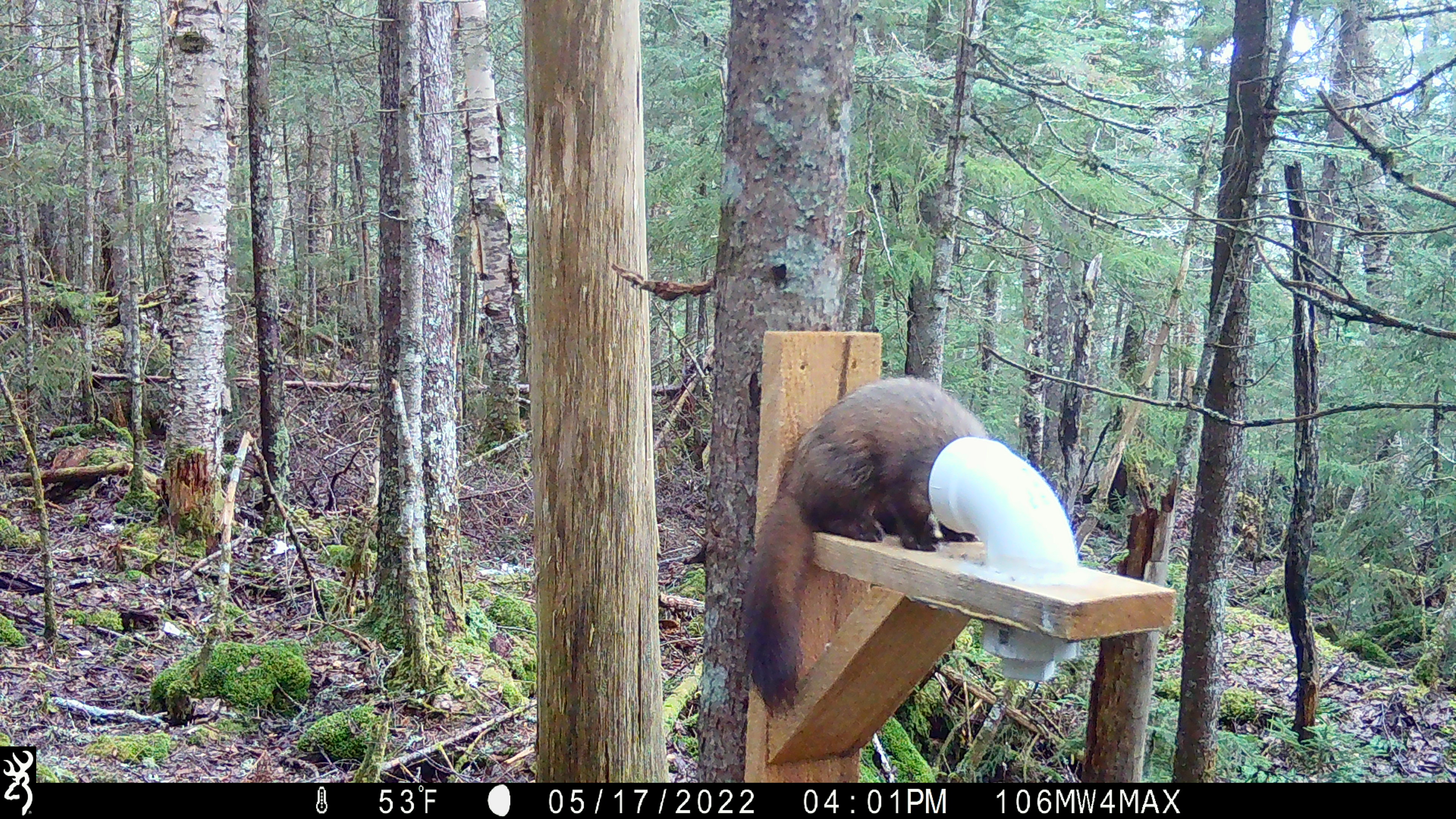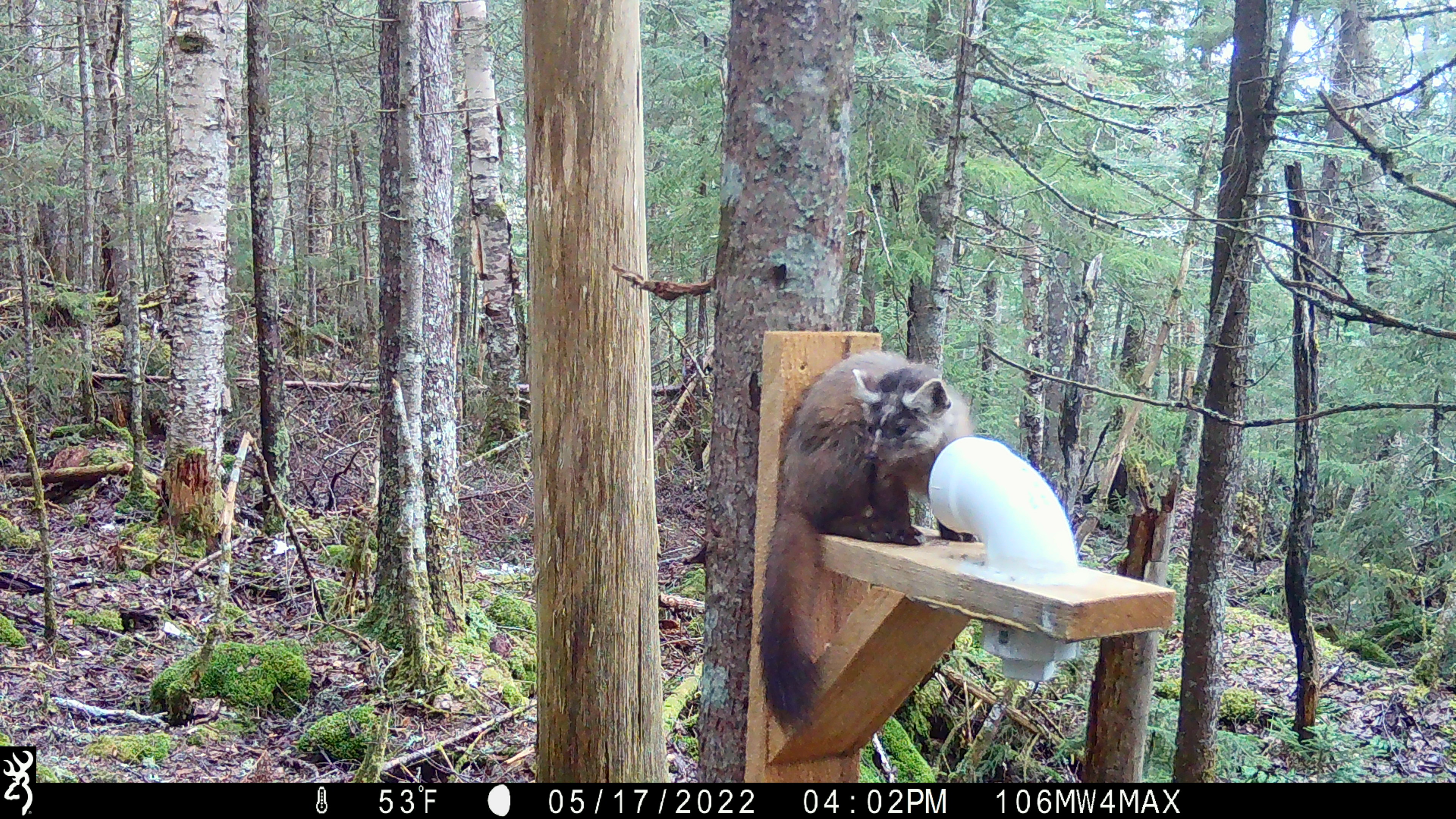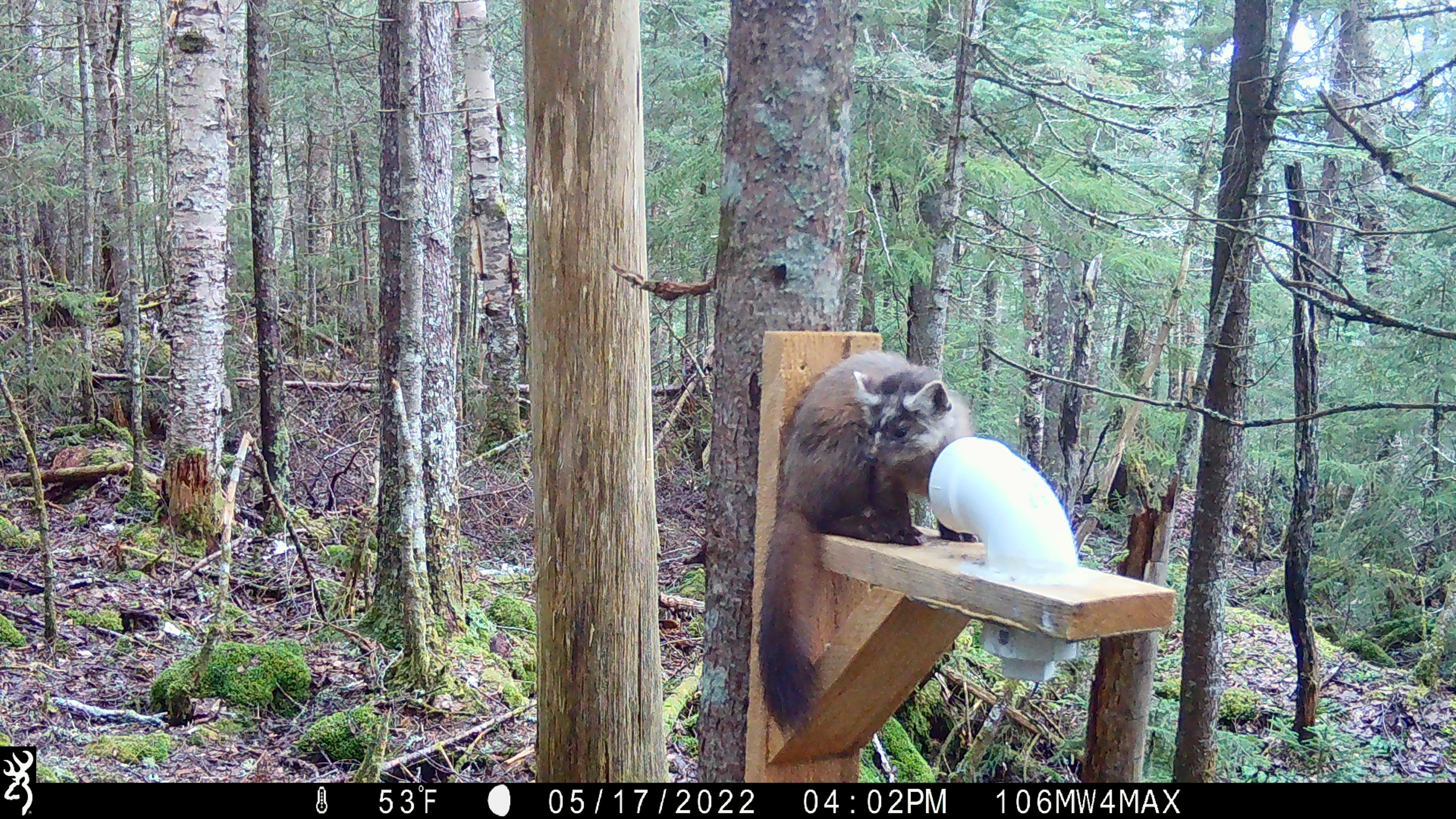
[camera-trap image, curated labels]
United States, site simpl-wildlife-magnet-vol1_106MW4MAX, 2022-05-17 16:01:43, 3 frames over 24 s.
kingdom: Animalia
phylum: Chordata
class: Mammalia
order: Carnivora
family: Mustelidae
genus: Martes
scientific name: Martes americana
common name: american marten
American marten (Martes americana).